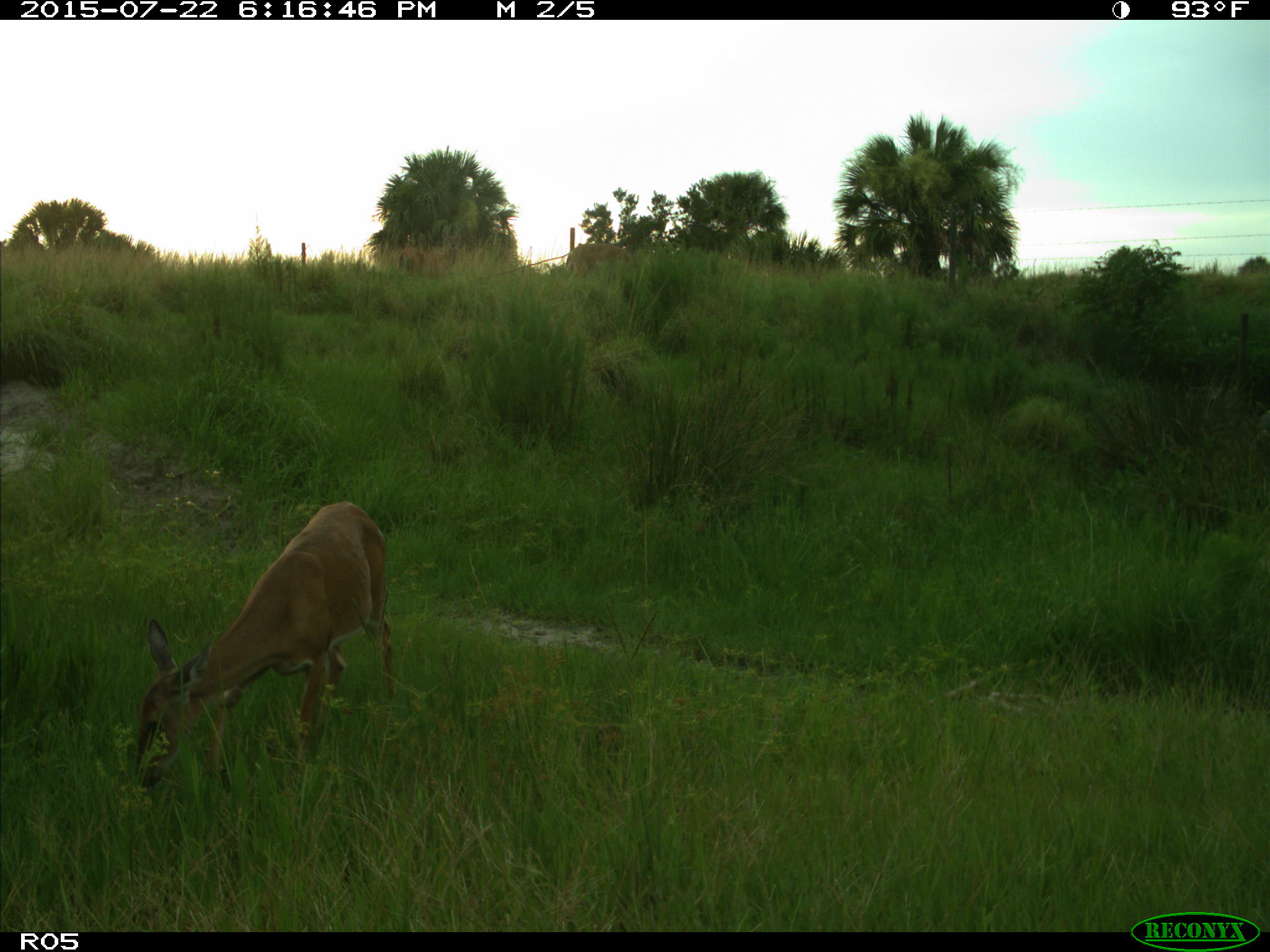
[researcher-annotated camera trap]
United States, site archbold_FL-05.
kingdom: Animalia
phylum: Chordata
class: Mammalia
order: Artiodactyla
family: Cervidae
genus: Odocoileus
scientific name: Odocoileus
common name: deer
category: unidentified deer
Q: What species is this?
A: Unidentified deer (deer) (Odocoileus).